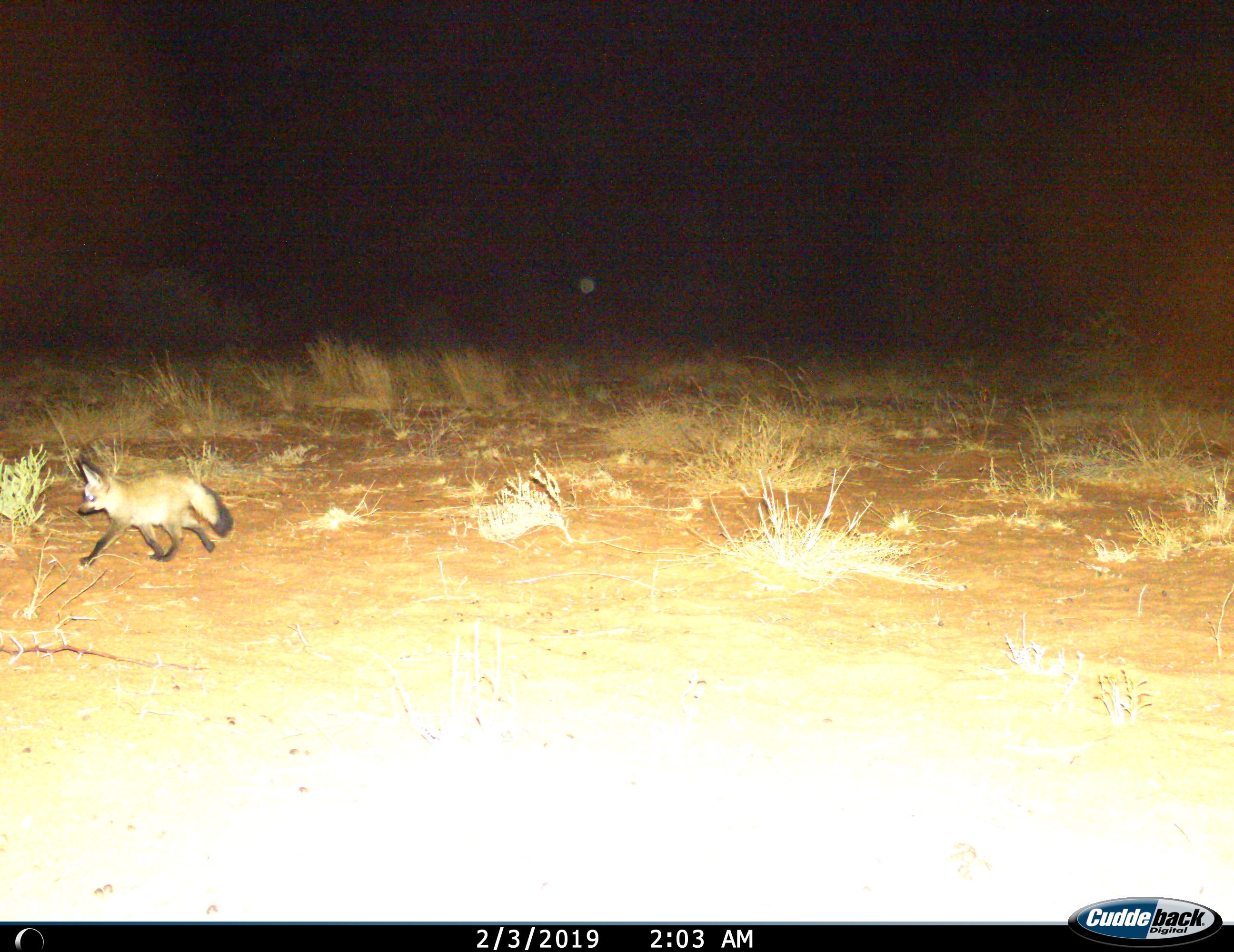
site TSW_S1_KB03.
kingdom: Animalia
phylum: Chordata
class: Mammalia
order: Carnivora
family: Canidae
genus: Otocyon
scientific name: Otocyon megalotis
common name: bat-eared fox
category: foxbateared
Foxbateared (bat-eared fox) (Otocyon megalotis), count 1. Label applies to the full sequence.